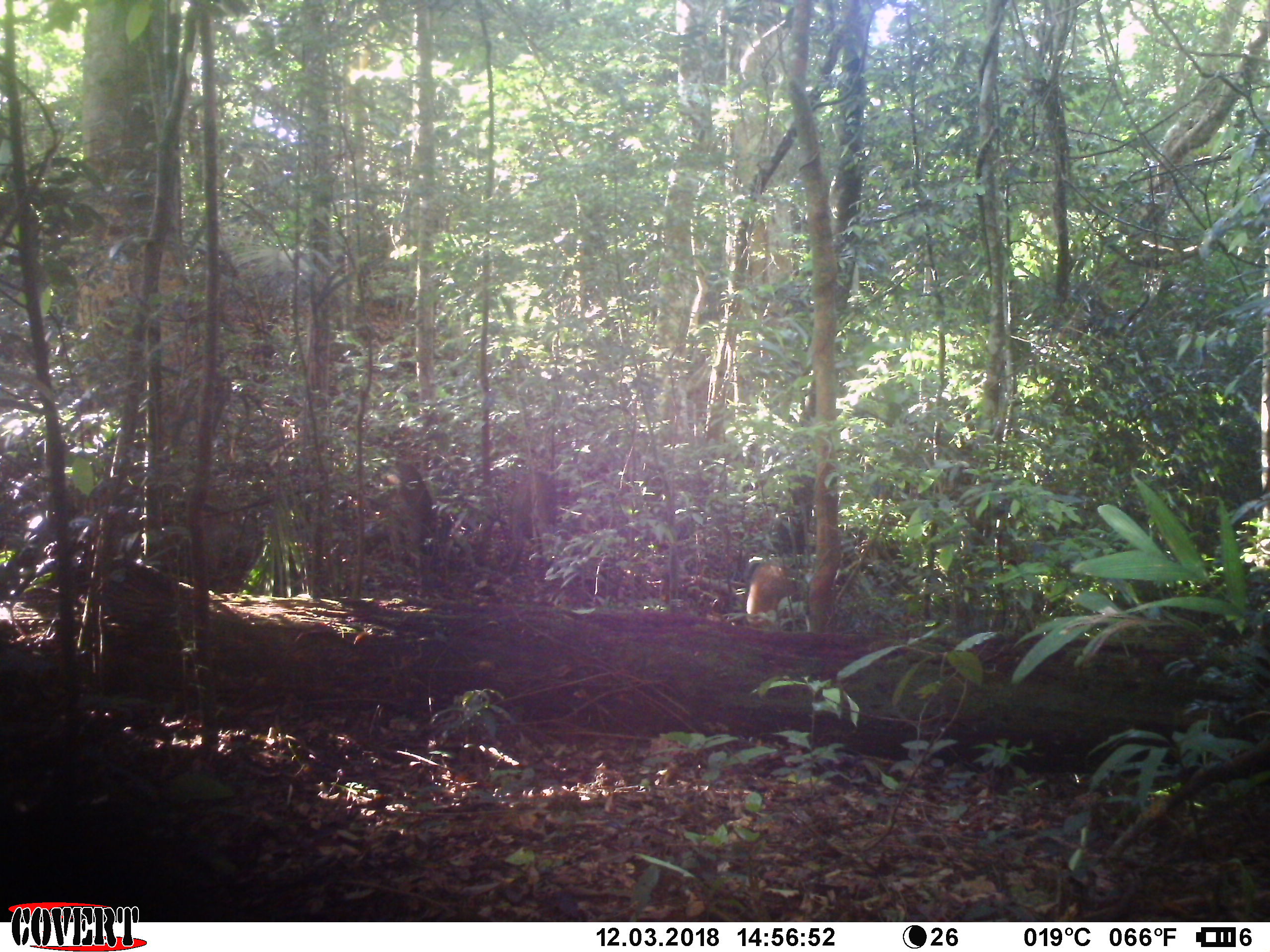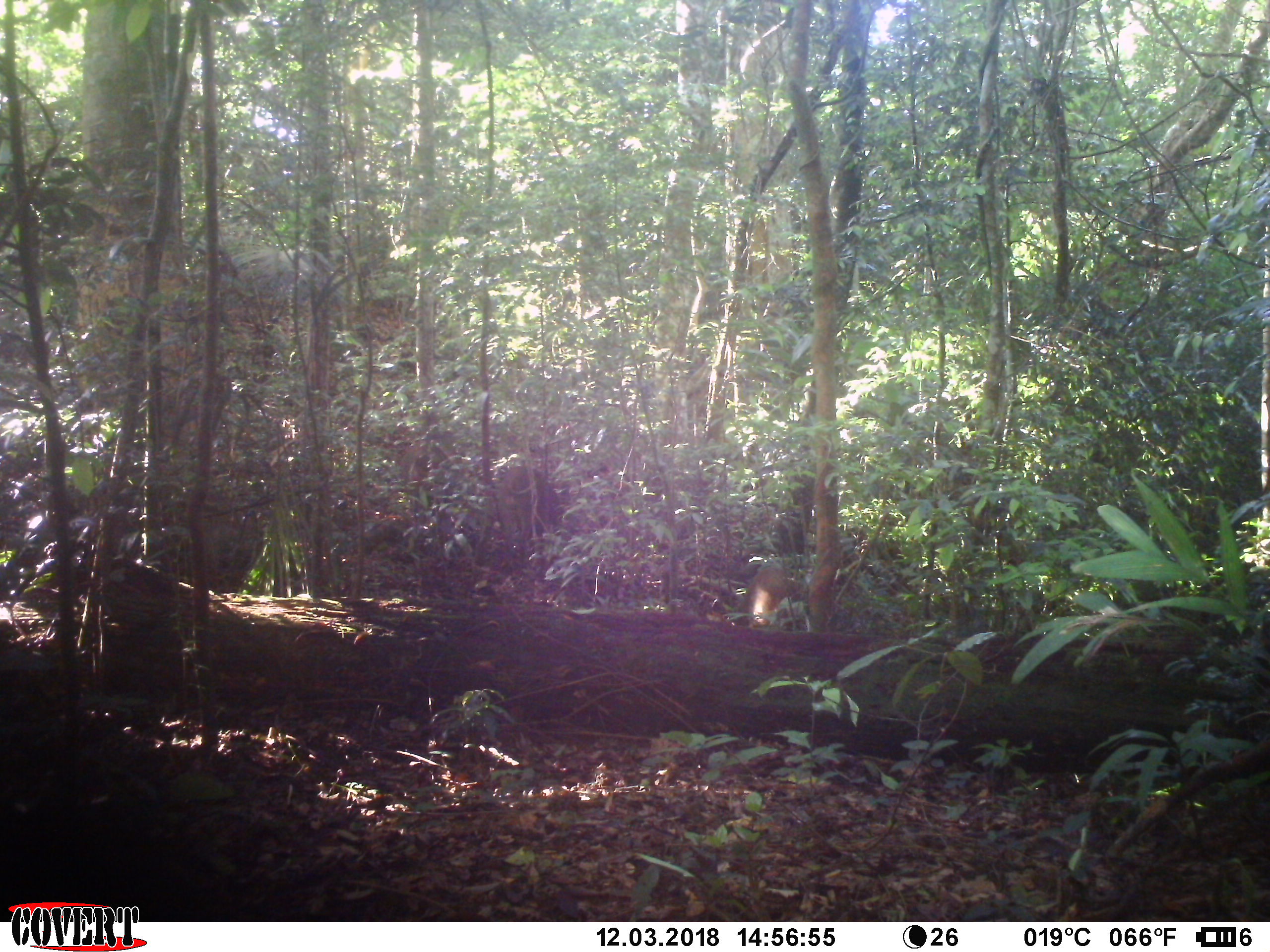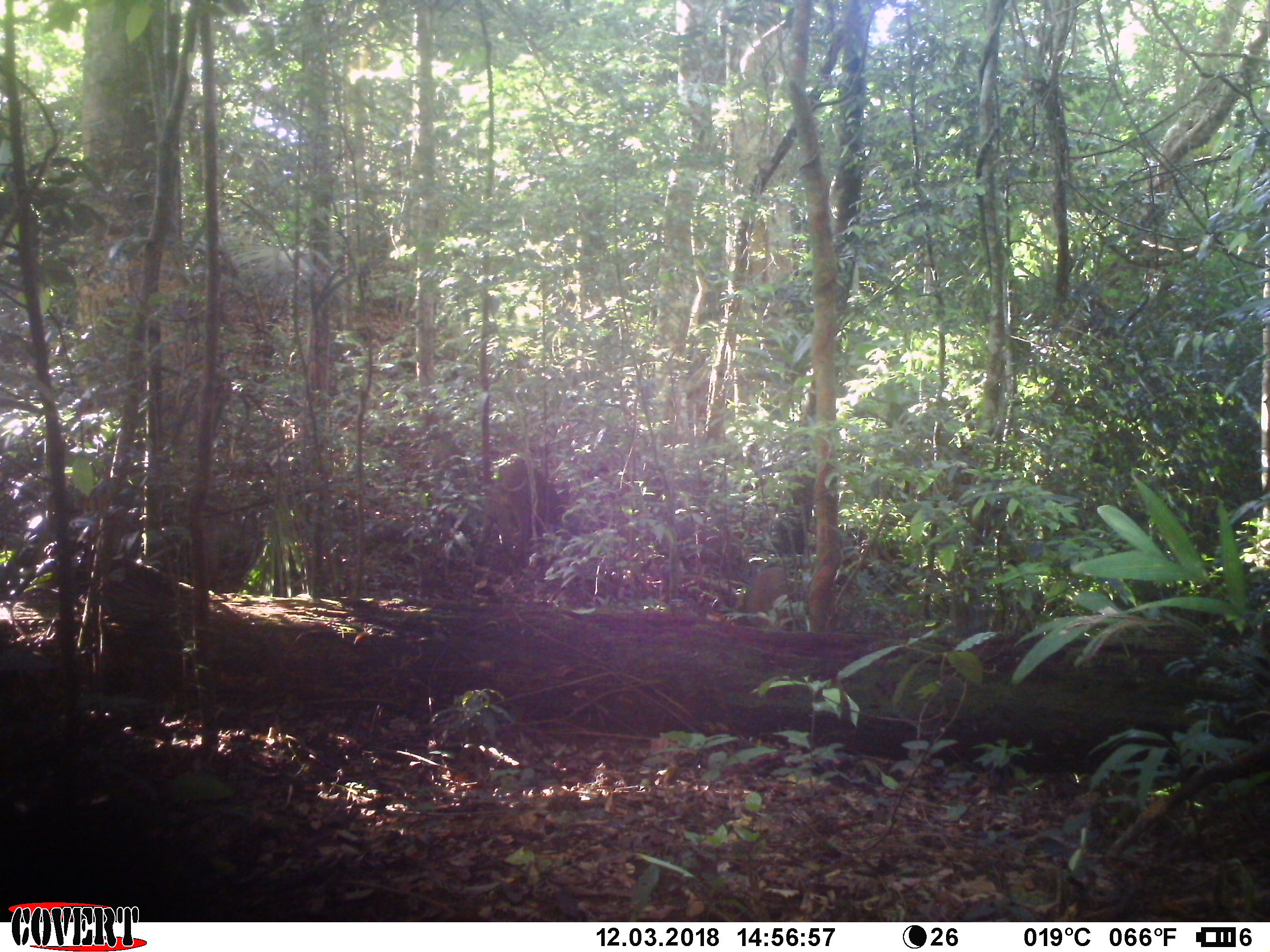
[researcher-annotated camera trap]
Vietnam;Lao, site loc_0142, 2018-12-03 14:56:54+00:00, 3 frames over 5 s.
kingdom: Animalia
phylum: Chordata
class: Mammalia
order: Artiodactyla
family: Suidae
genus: Sus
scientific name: Sus scrofa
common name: eurasian wild pig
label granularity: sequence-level